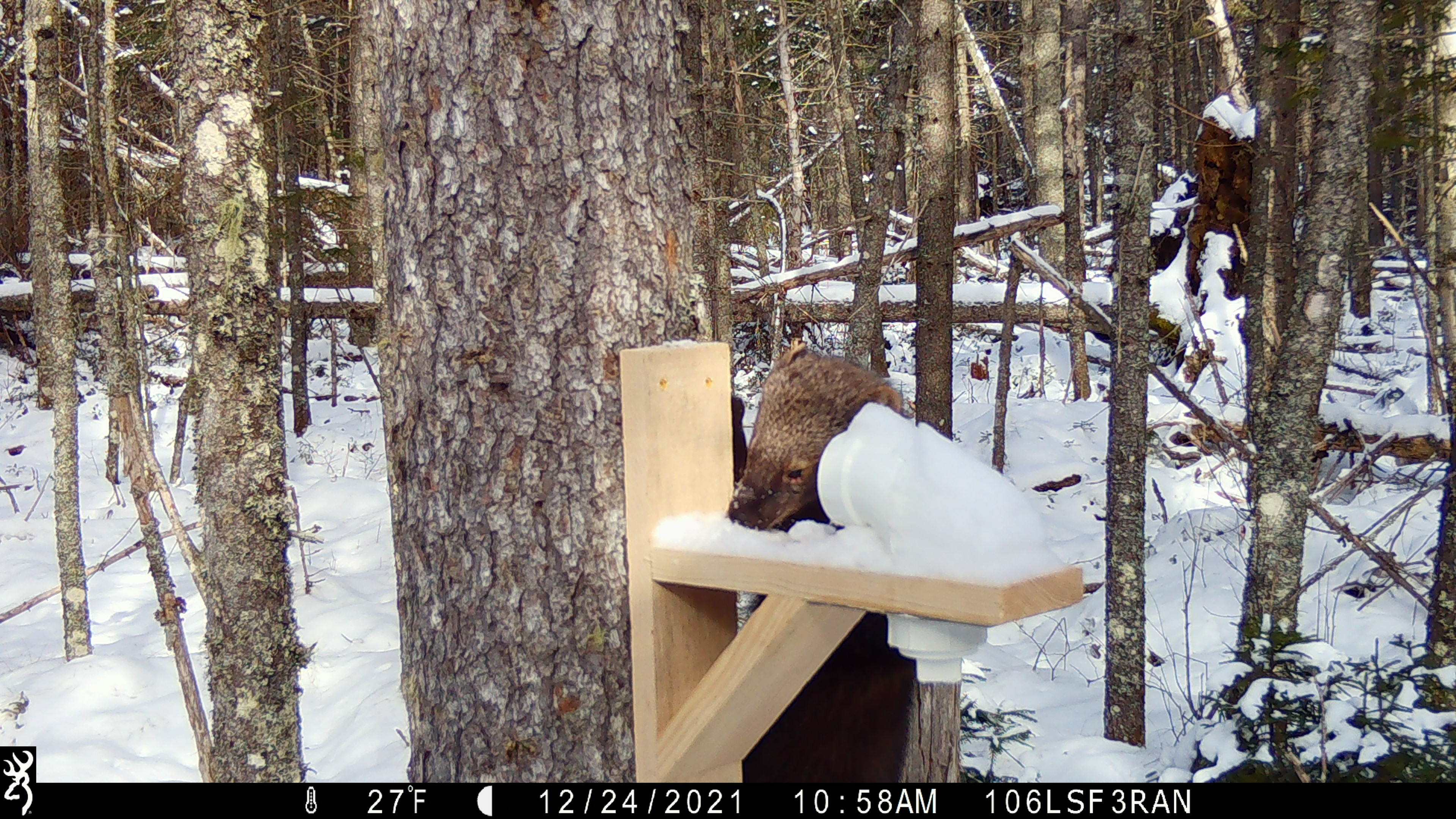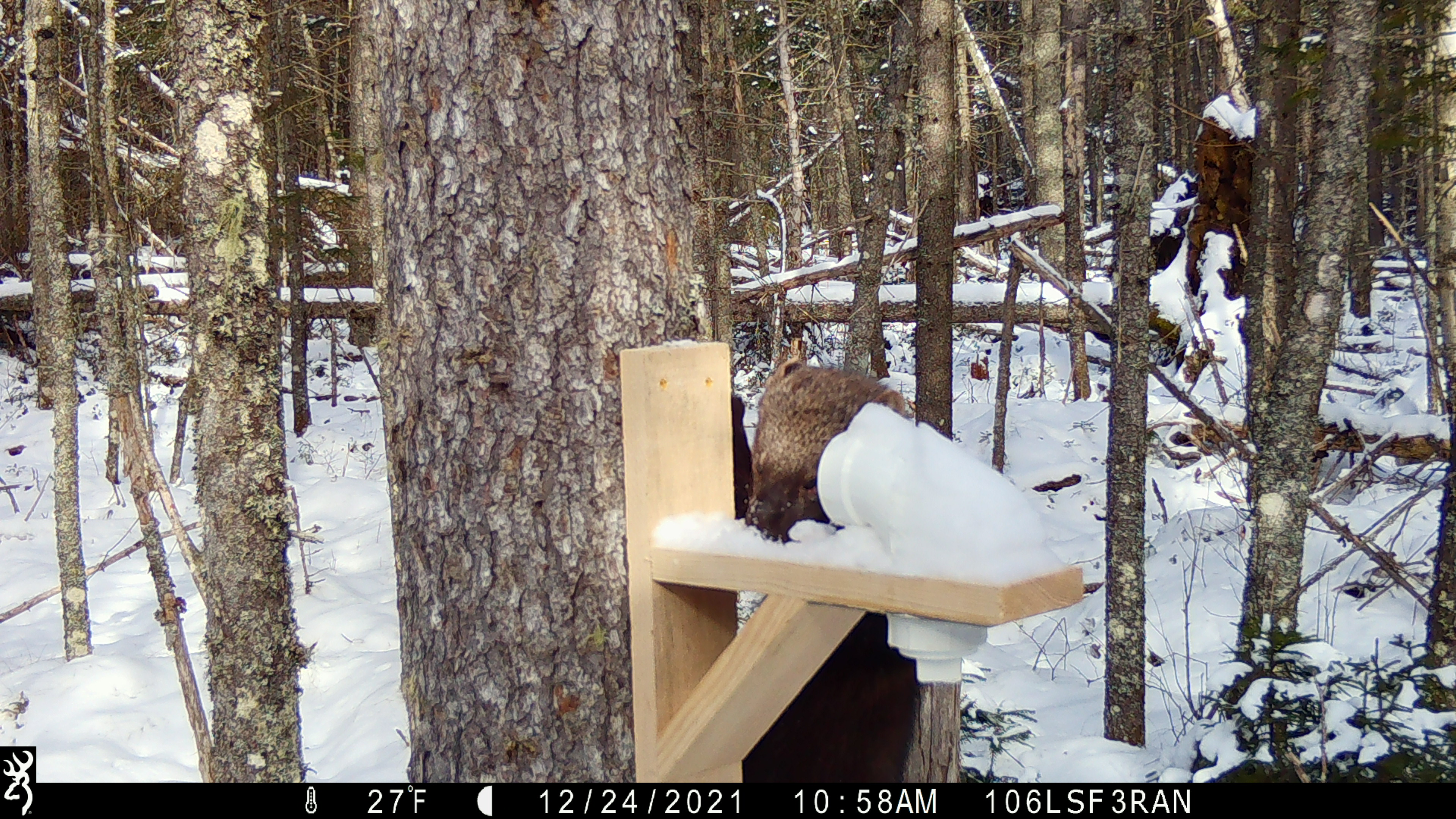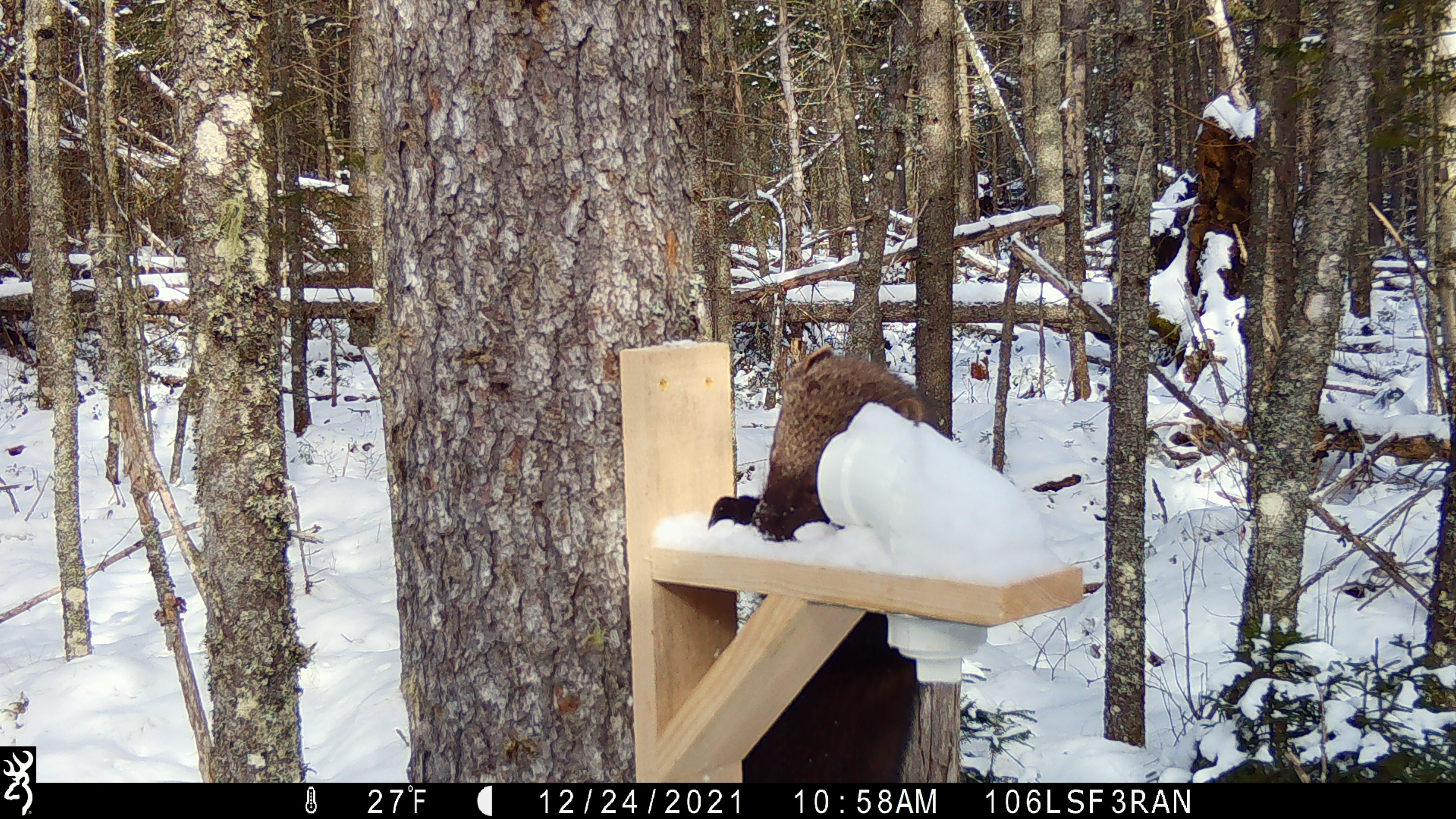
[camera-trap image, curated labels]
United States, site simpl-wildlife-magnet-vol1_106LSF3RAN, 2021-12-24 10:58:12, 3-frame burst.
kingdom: Animalia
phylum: Chordata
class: Mammalia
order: Carnivora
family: Mustelidae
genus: Pekania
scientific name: Pekania pennanti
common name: fisher